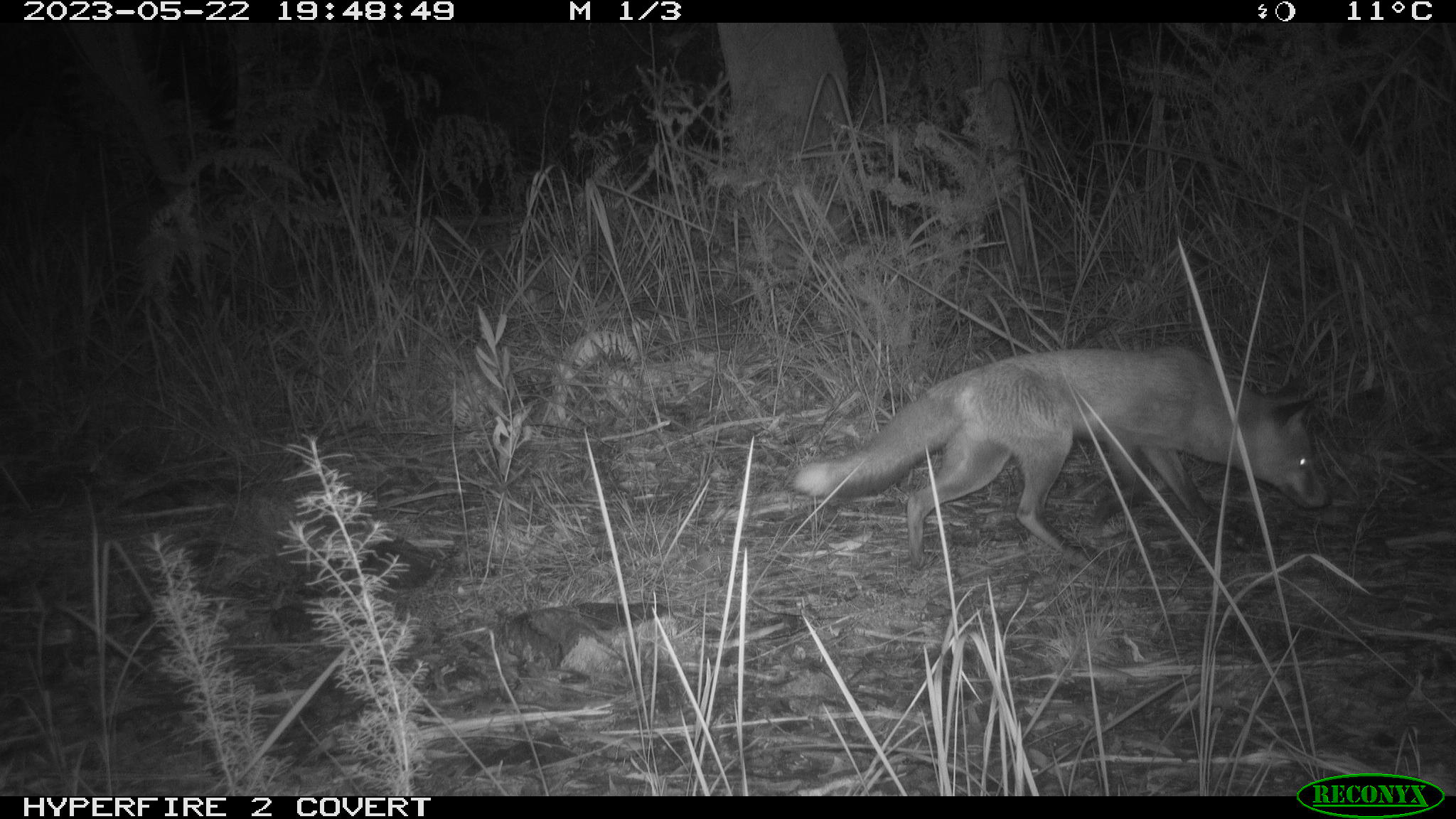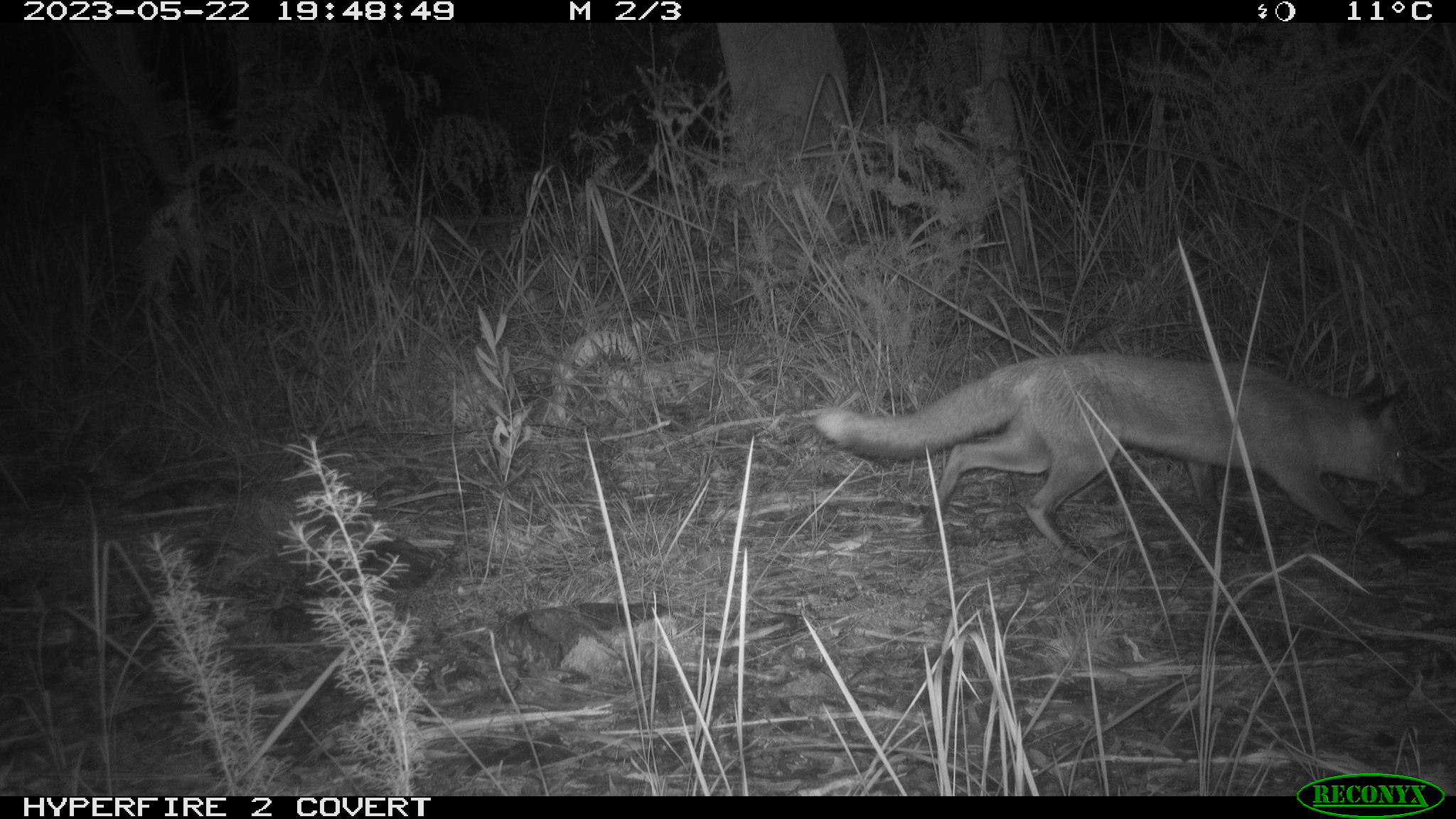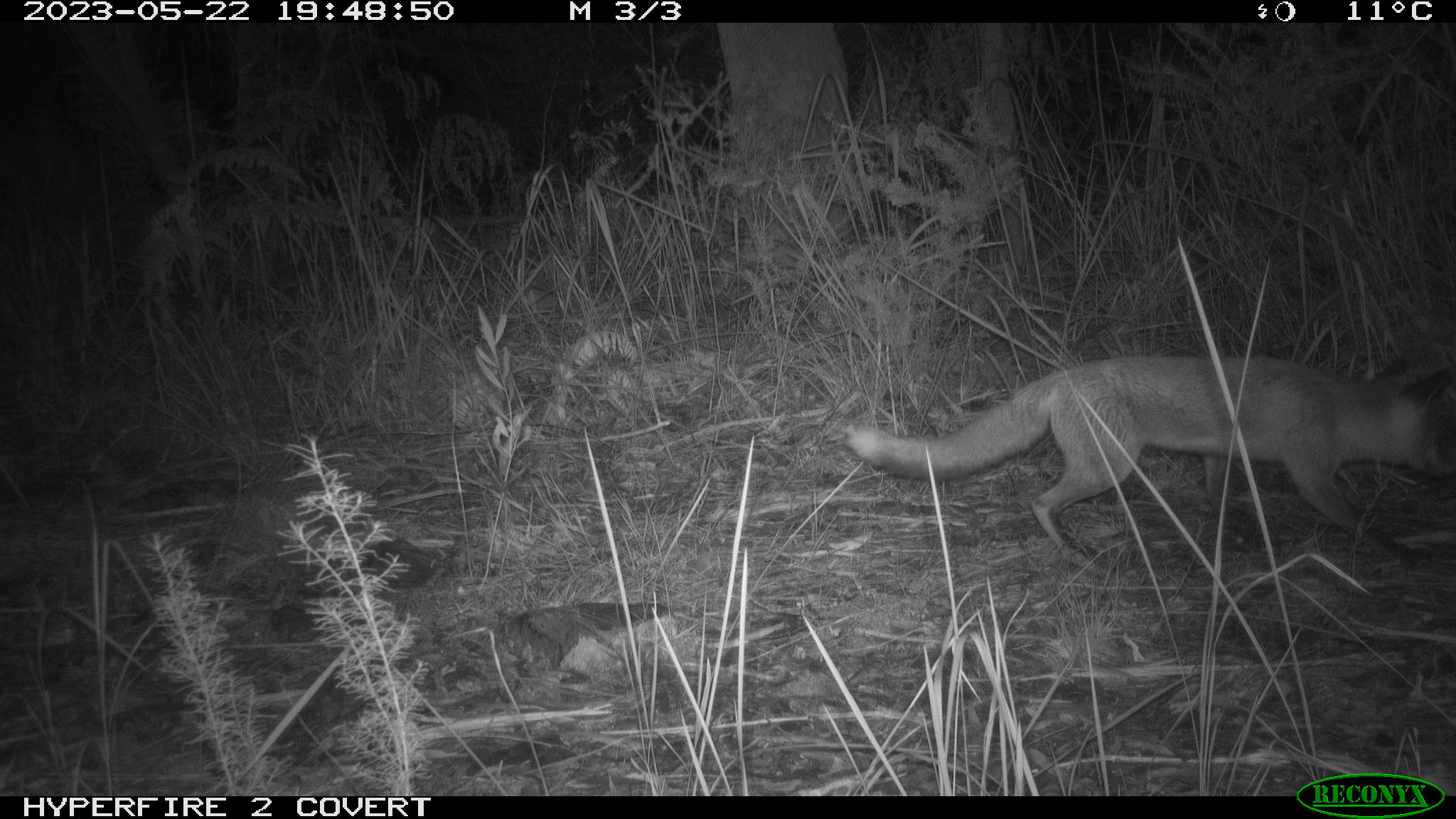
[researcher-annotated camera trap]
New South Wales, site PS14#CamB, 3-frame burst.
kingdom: Animalia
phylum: Chordata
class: Mammalia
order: Carnivora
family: Canidae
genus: Vulpes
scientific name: Vulpes vulpes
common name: red fox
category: fox